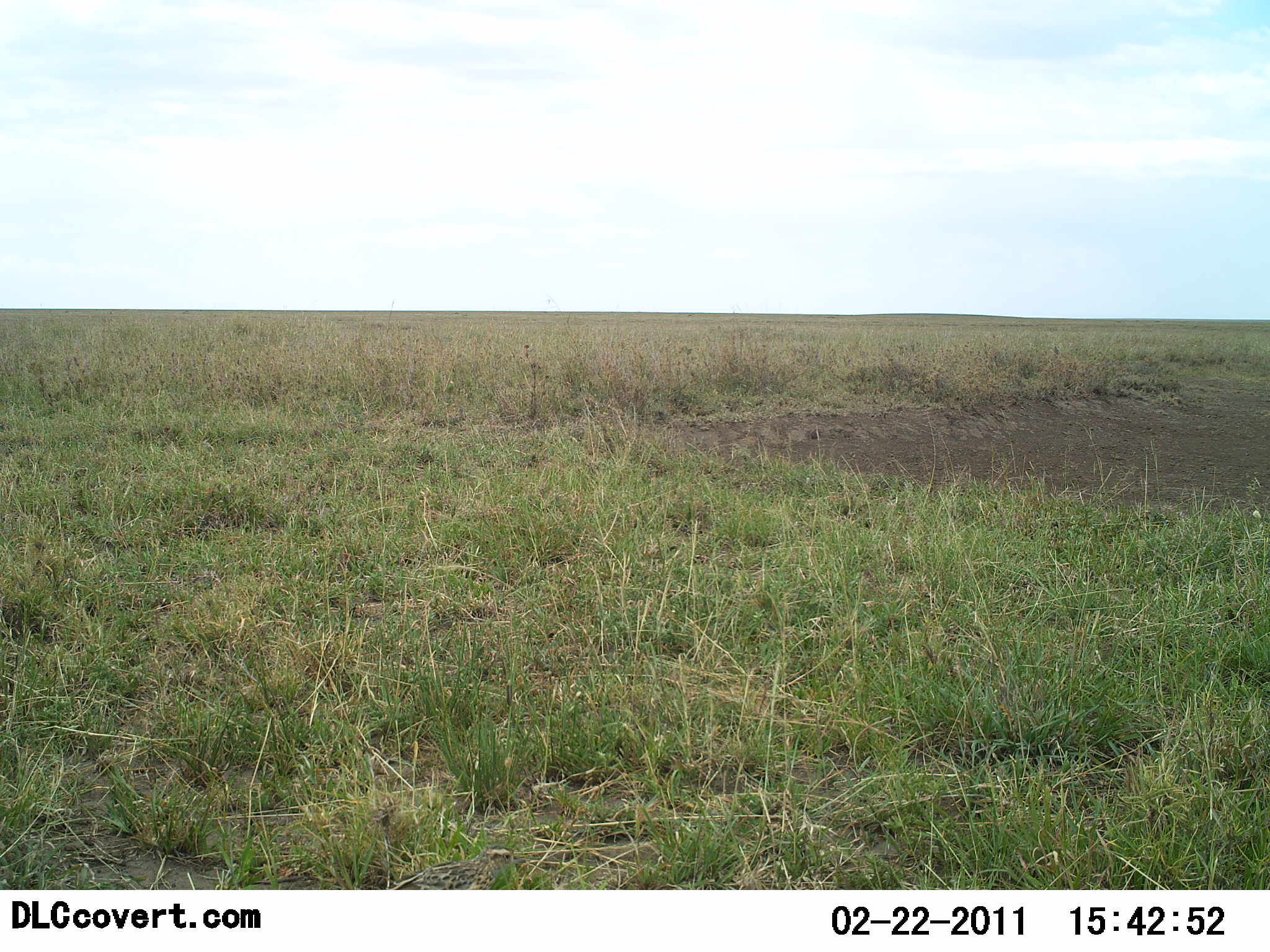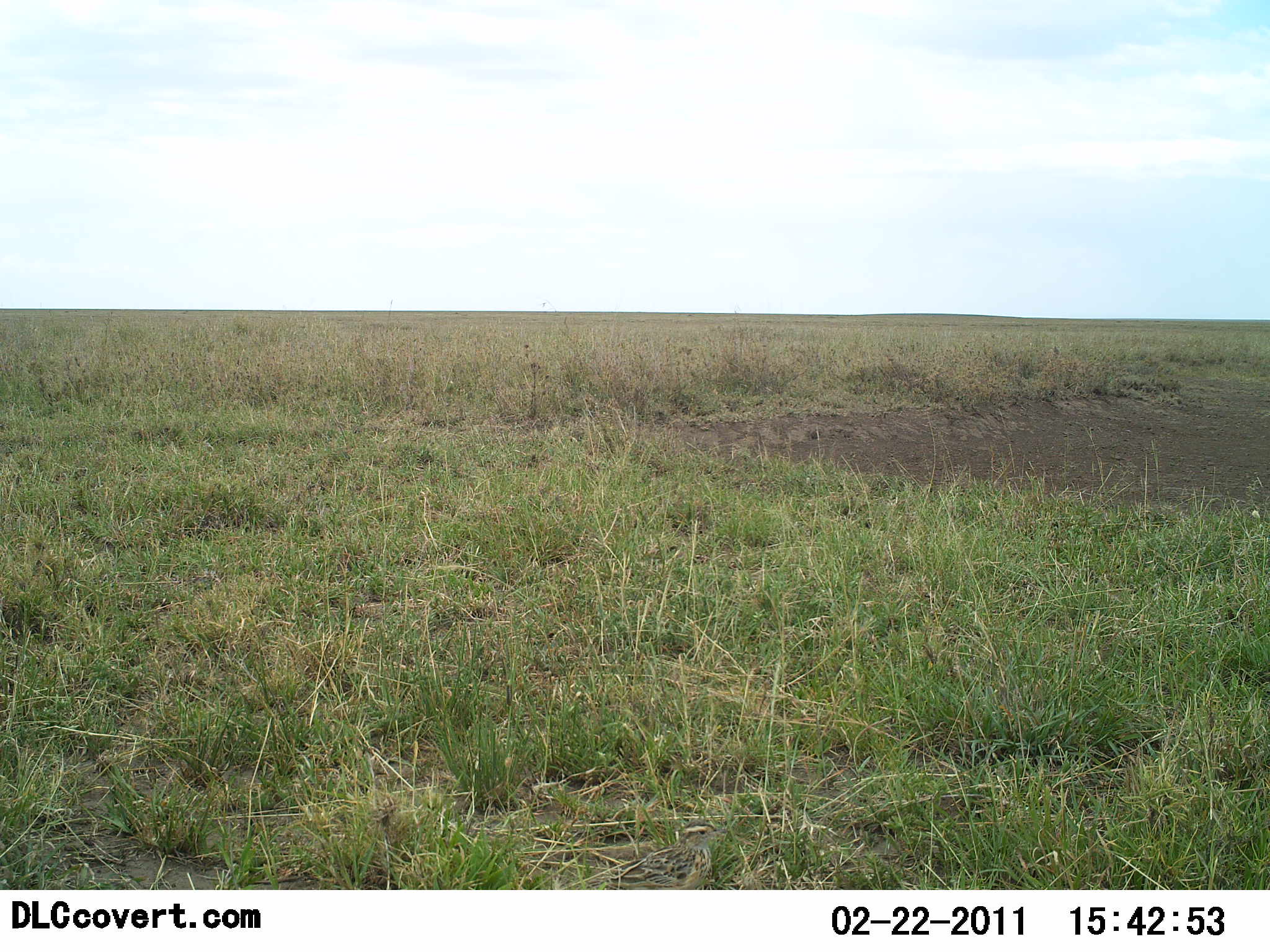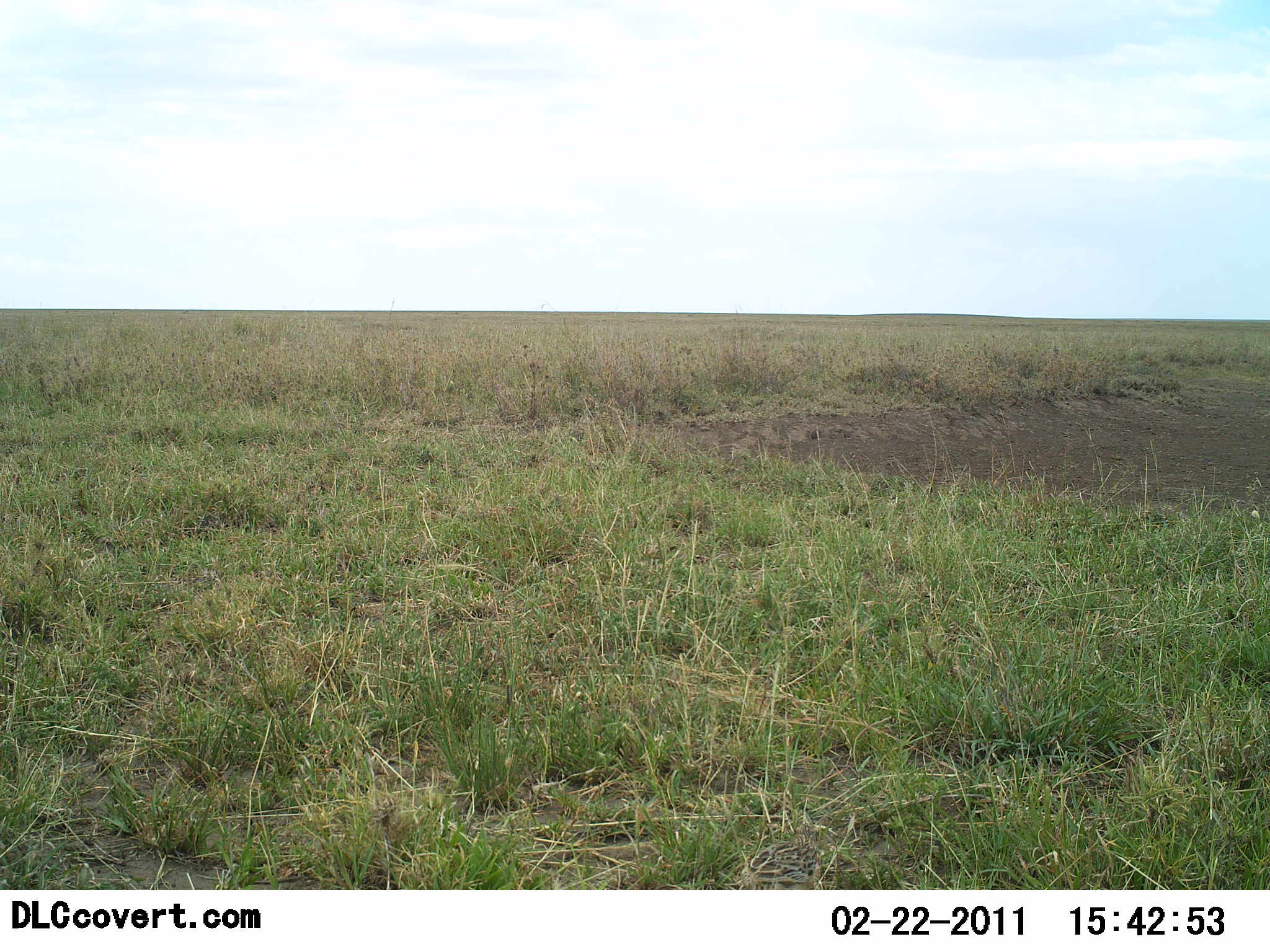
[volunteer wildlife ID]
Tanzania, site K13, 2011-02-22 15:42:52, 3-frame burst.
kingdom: Animalia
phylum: Chordata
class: Aves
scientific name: Aves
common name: bird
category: otherbird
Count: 1.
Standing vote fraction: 0%.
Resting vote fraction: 0%.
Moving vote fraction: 100%.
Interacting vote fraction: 0%.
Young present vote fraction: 0%.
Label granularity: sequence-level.